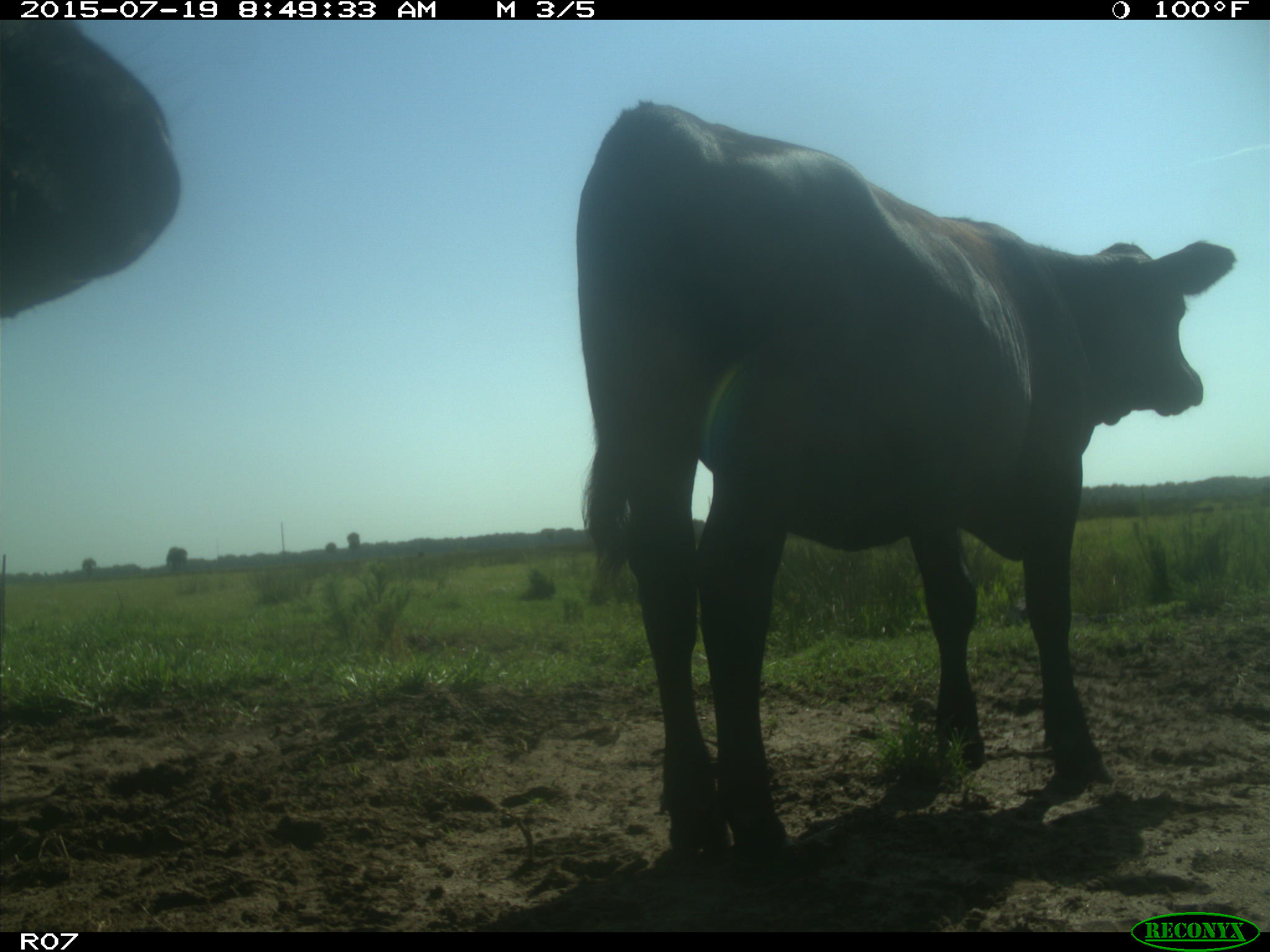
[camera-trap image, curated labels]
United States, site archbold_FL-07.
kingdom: Animalia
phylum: Chordata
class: Mammalia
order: Artiodactyla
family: Bovidae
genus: Bos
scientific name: Bos taurus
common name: domestic cow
Bos taurus (domestic cow).